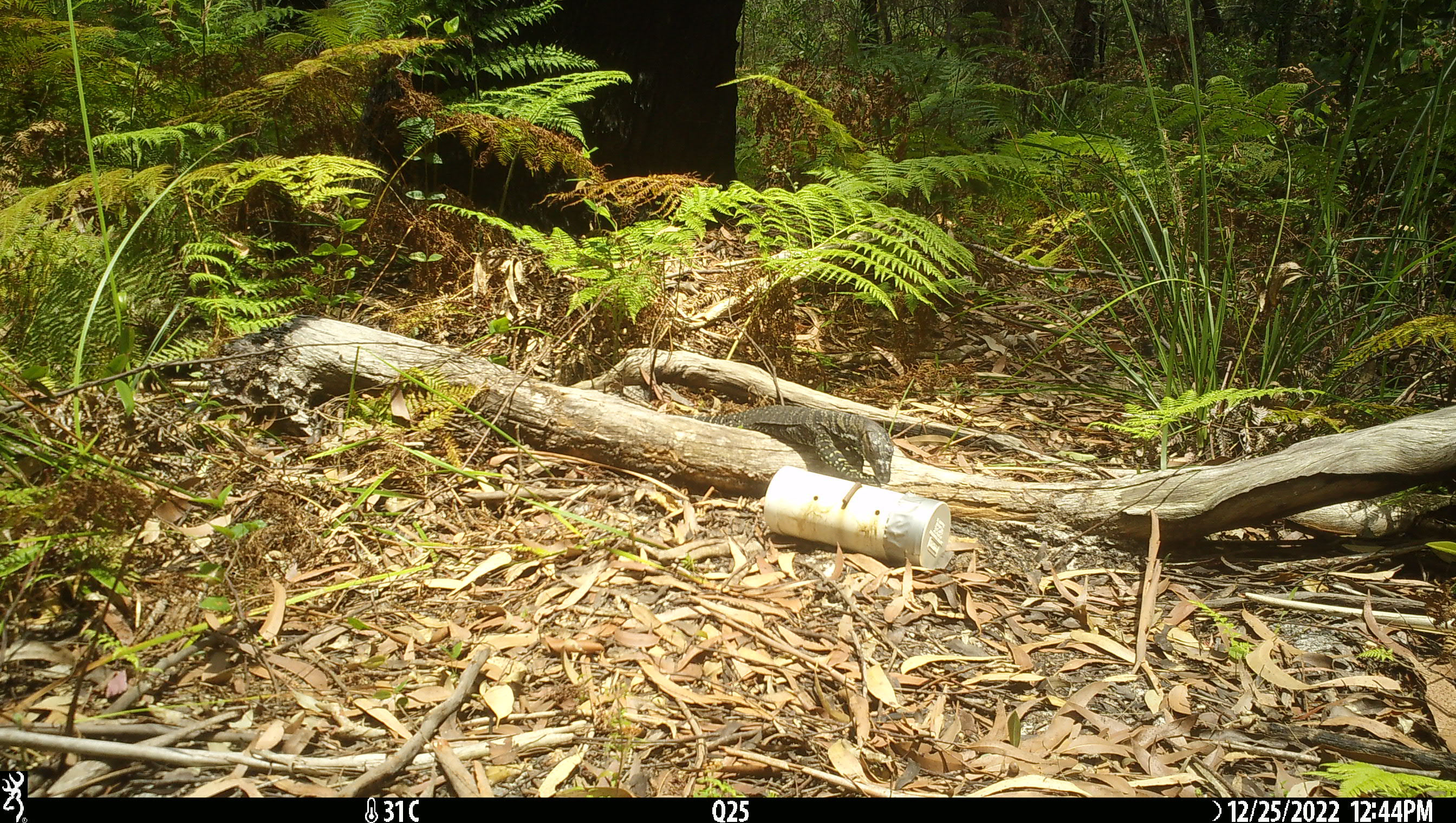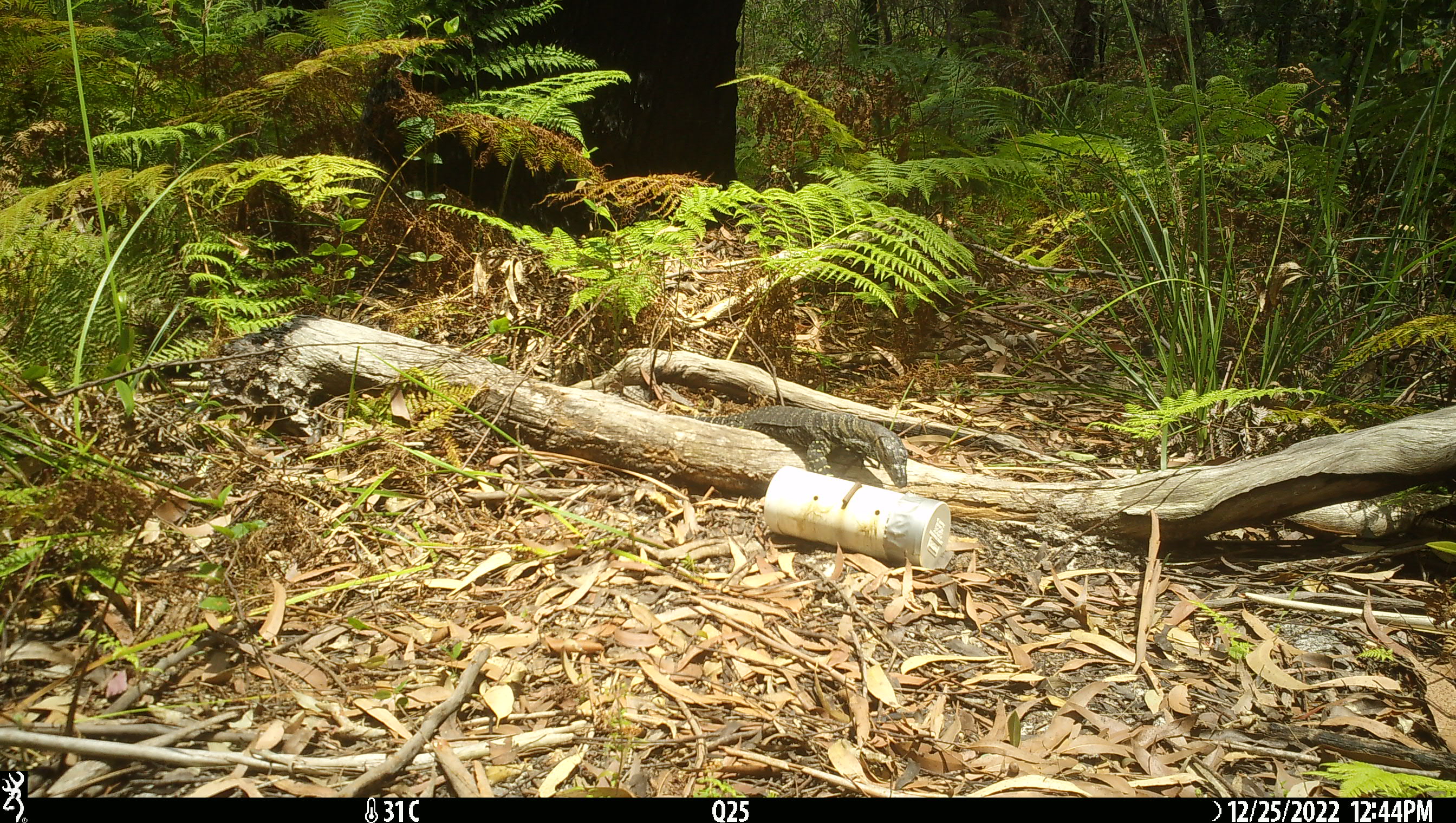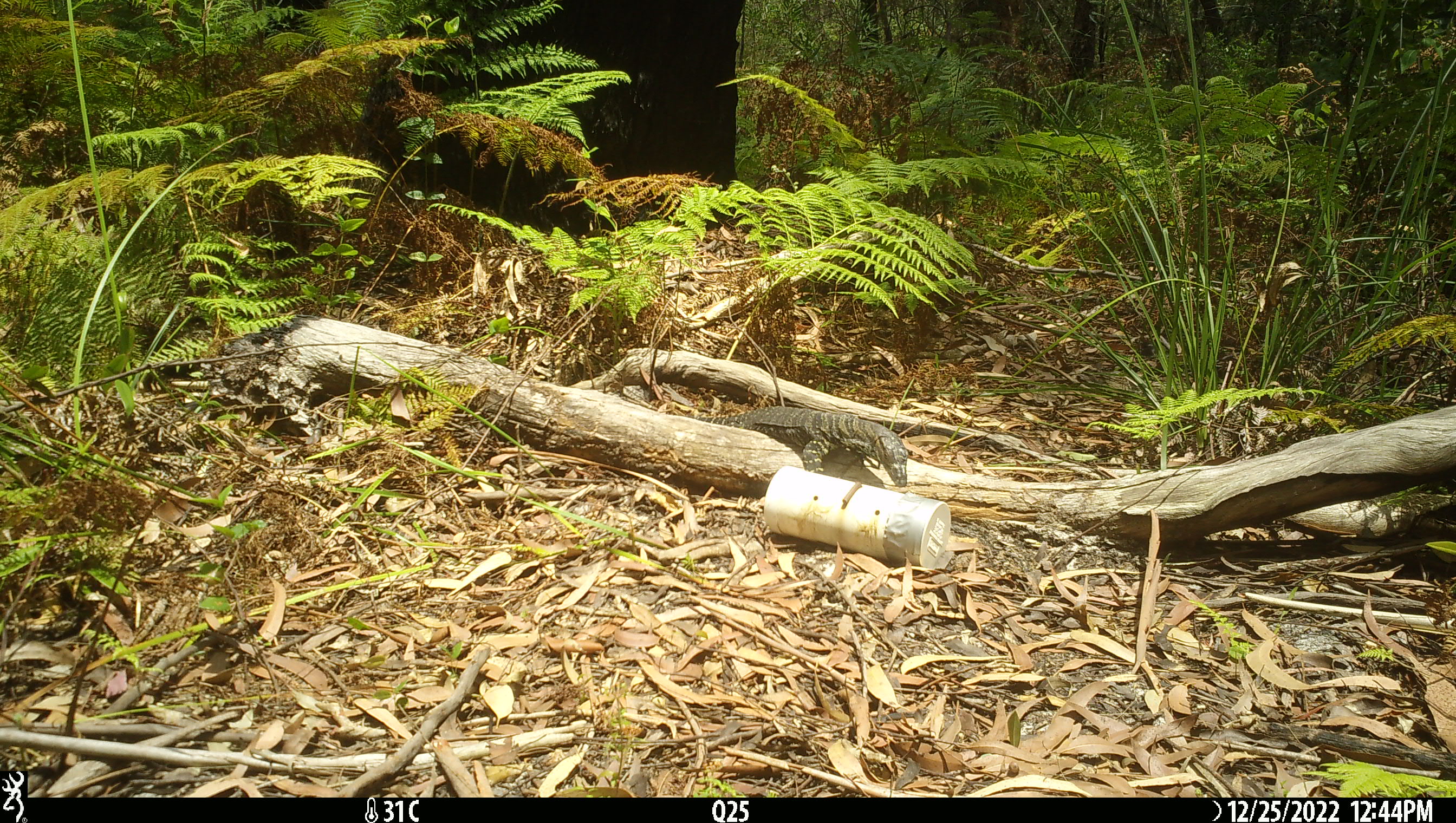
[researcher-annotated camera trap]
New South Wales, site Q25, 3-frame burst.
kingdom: Animalia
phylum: Chordata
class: Reptilia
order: Squamata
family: Varanidae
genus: Varanus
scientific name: Varanus varius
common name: lace monitor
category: goanna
Goanna (lace monitor) (Varanus varius).